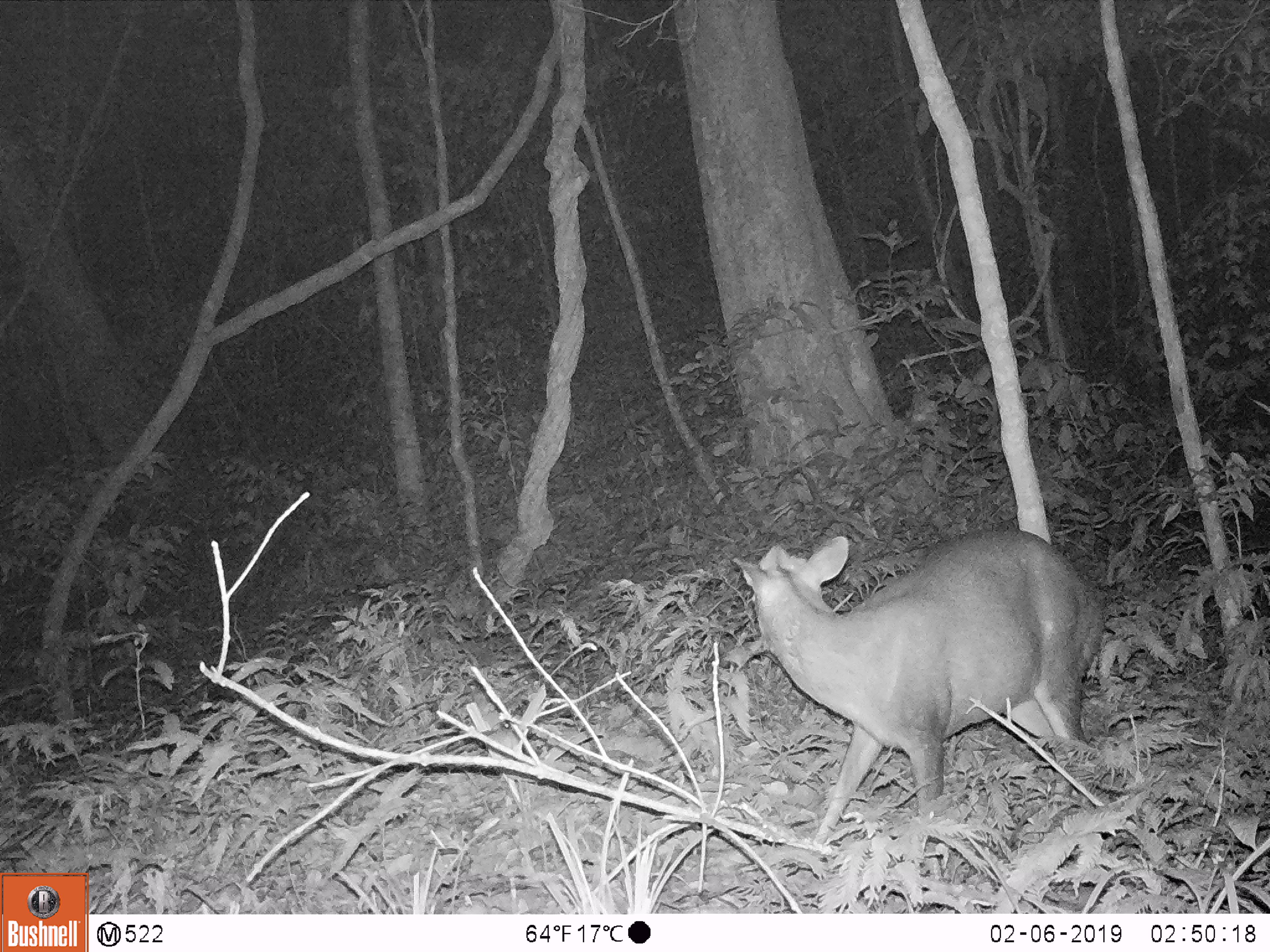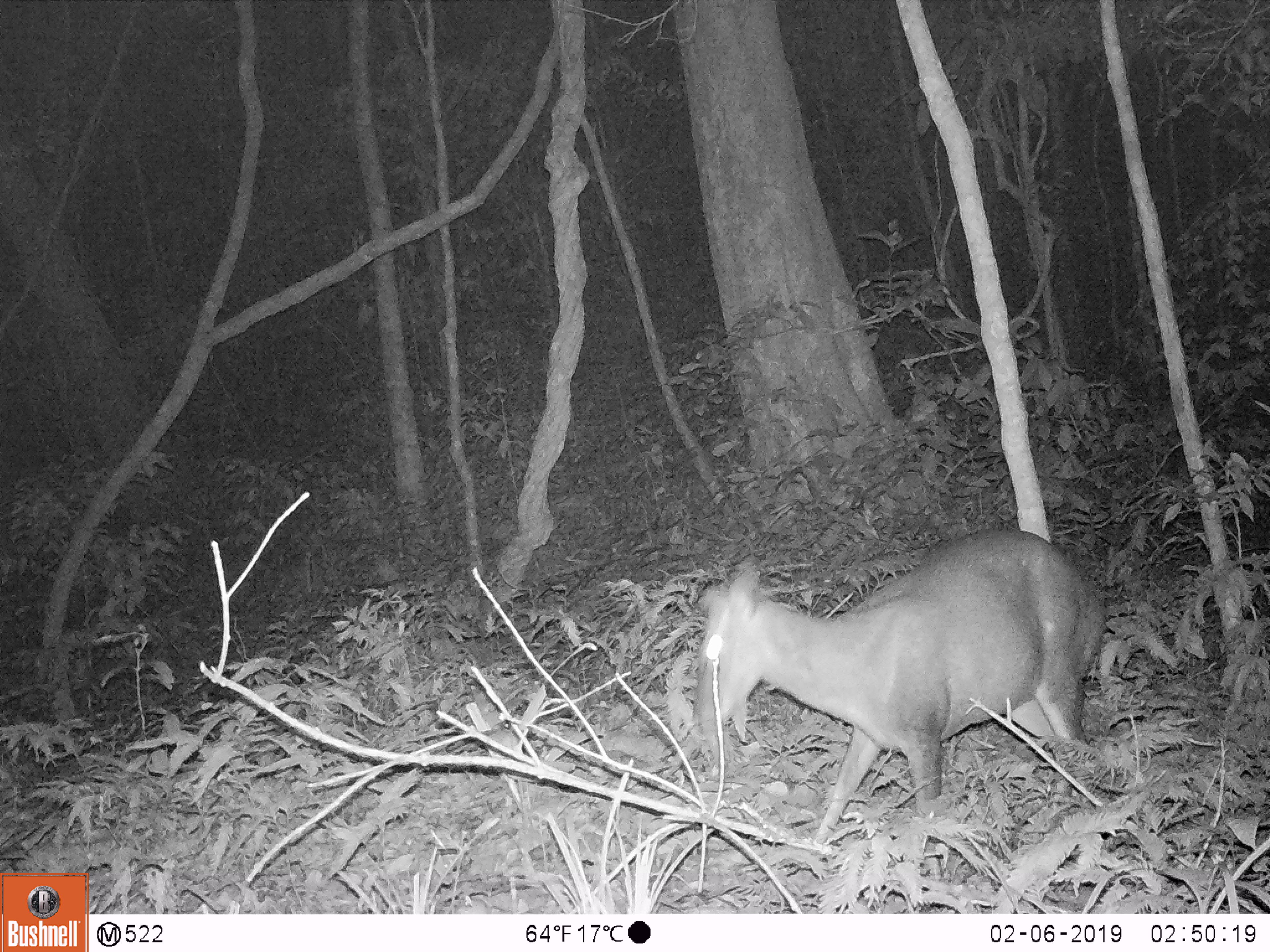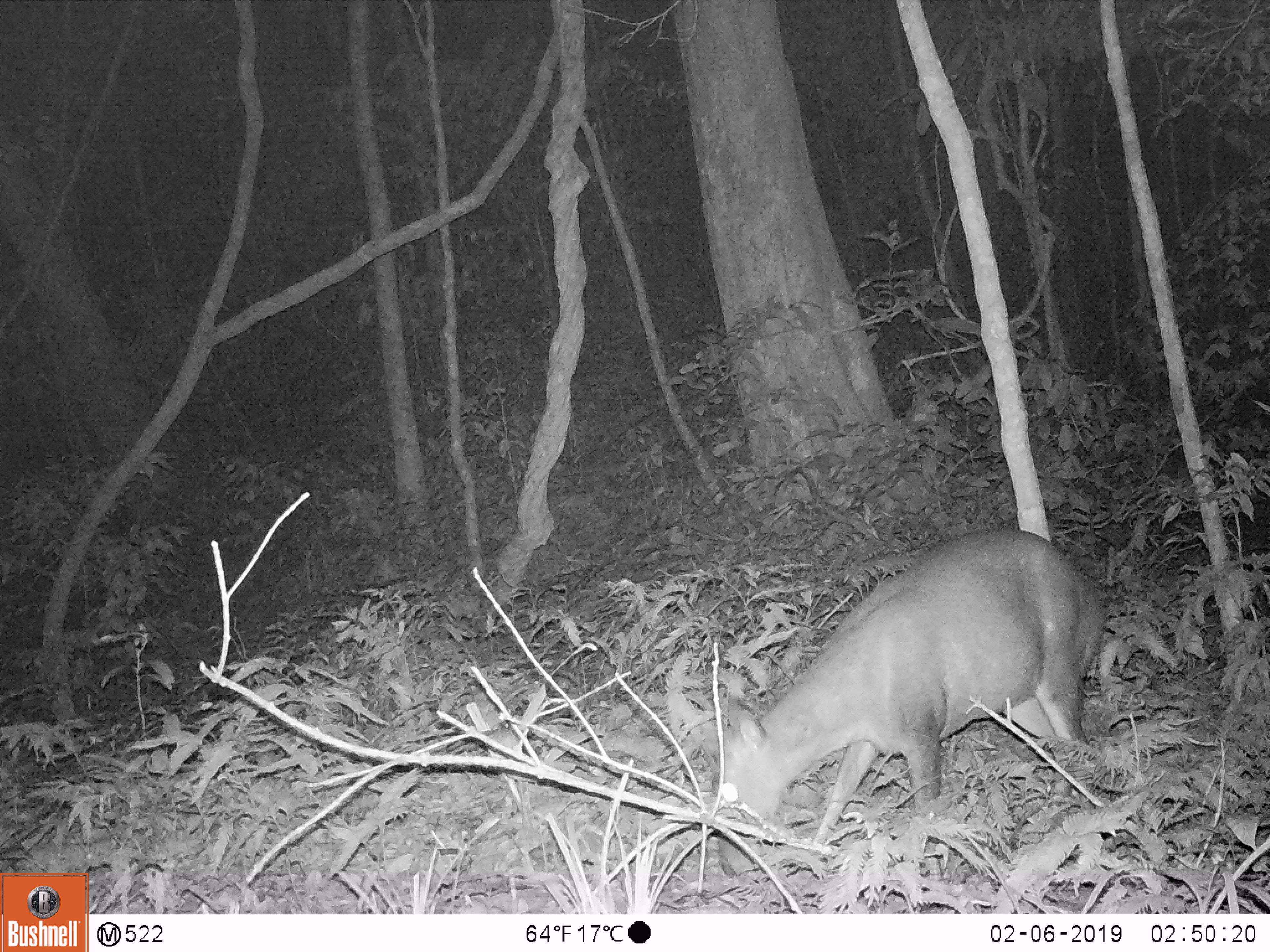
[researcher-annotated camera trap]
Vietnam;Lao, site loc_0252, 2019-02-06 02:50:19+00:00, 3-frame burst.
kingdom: Animalia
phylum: Chordata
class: Mammalia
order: Artiodactyla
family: Cervidae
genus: Muntiacus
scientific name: Muntiacus rooseveltorum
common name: roosevelt's muntjac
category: roosevelts muntjac group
Roosevelts muntjac group (roosevelt's muntjac) (Muntiacus rooseveltorum). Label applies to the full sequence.